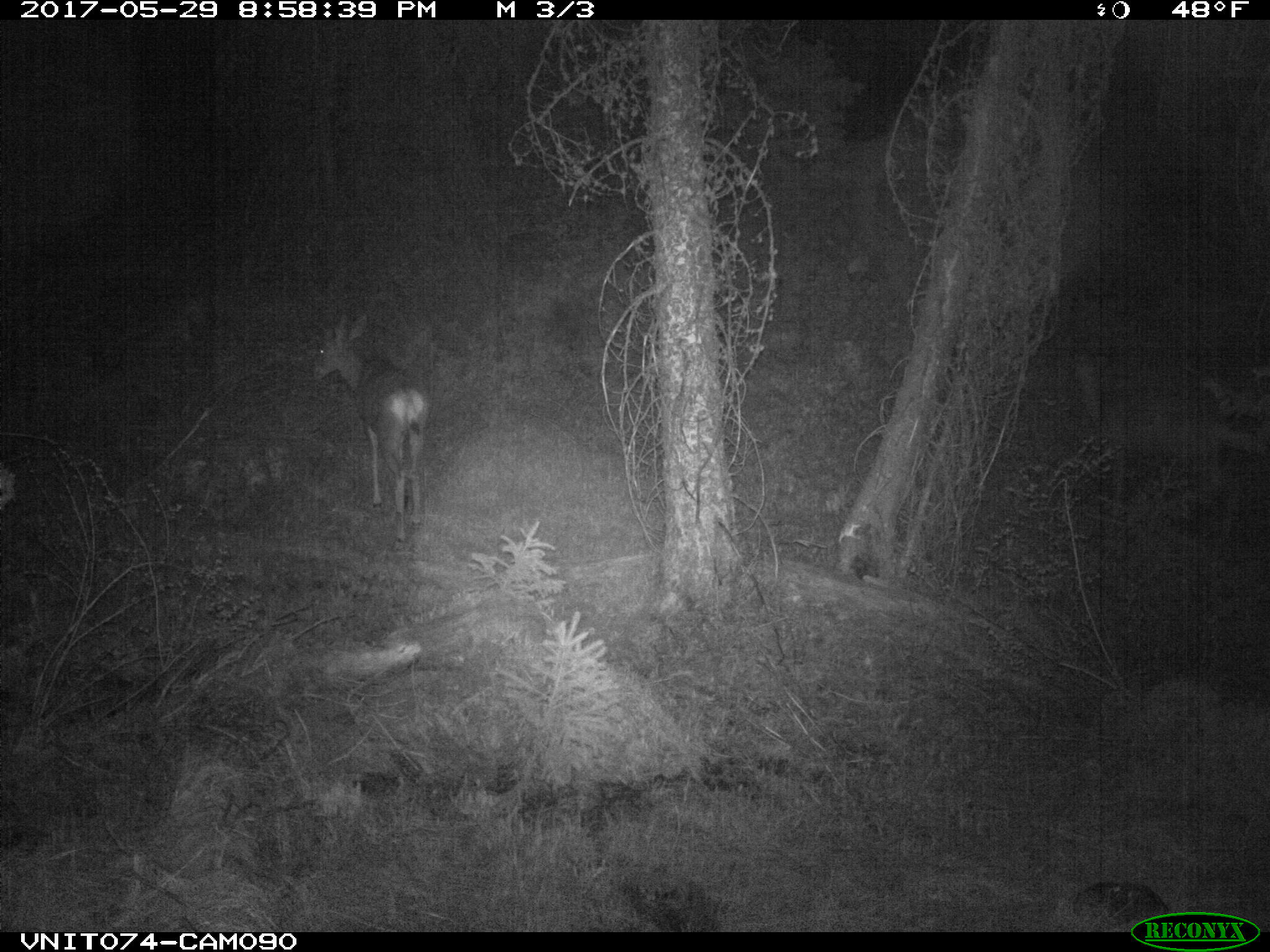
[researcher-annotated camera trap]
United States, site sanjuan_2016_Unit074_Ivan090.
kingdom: Animalia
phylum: Chordata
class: Mammalia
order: Artiodactyla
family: Cervidae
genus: Odocoileus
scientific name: Odocoileus hemionus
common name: mule deer